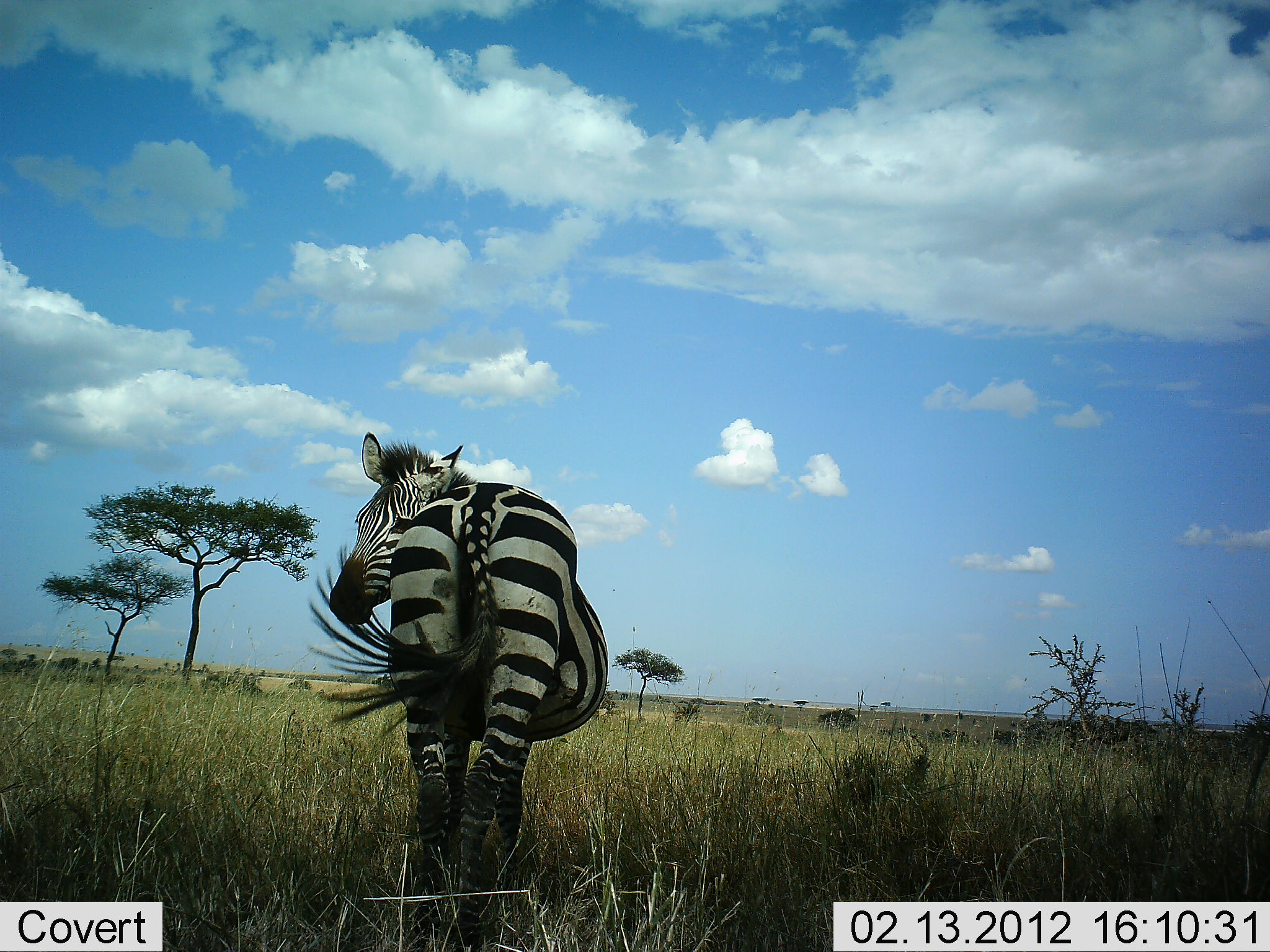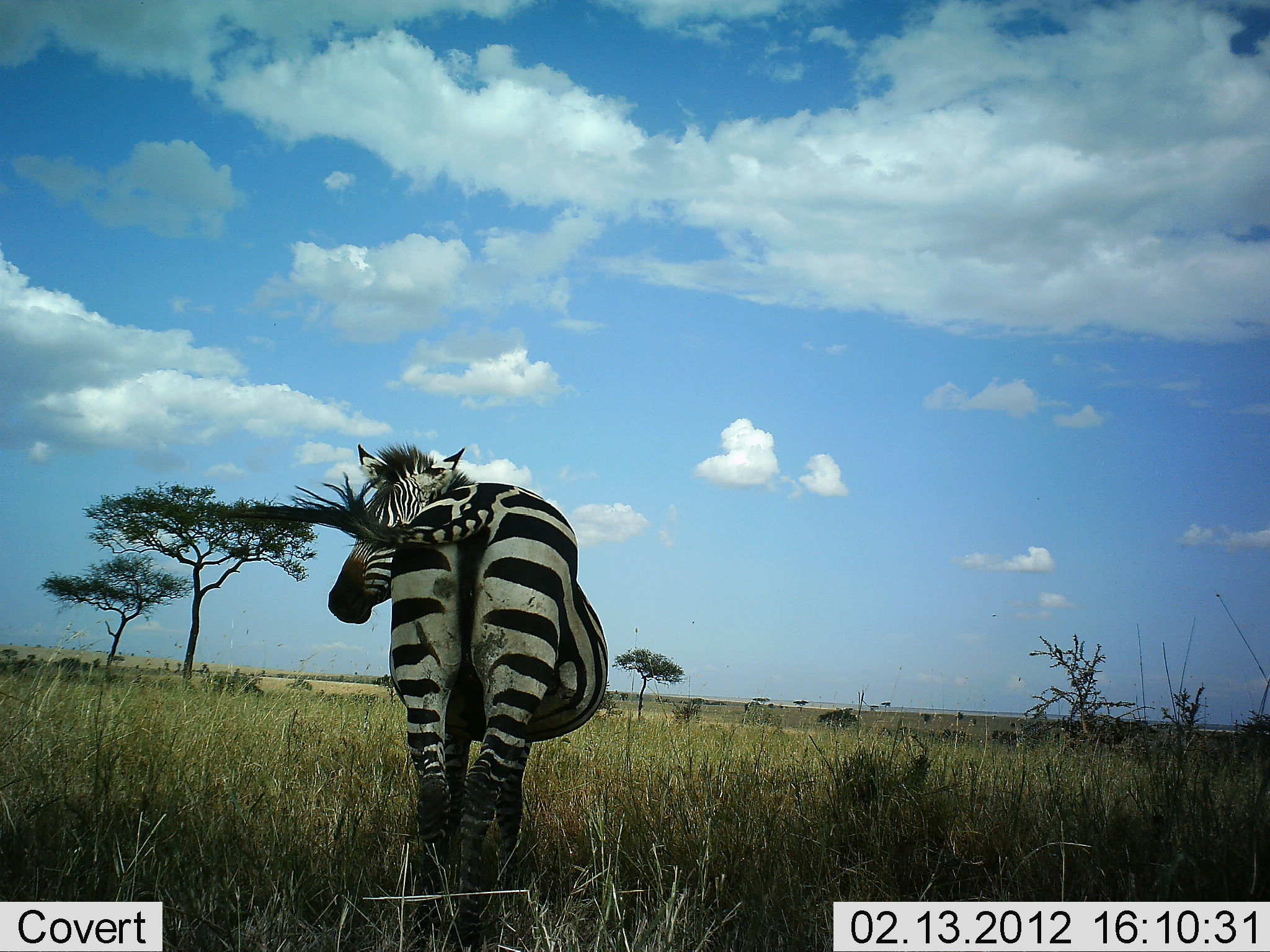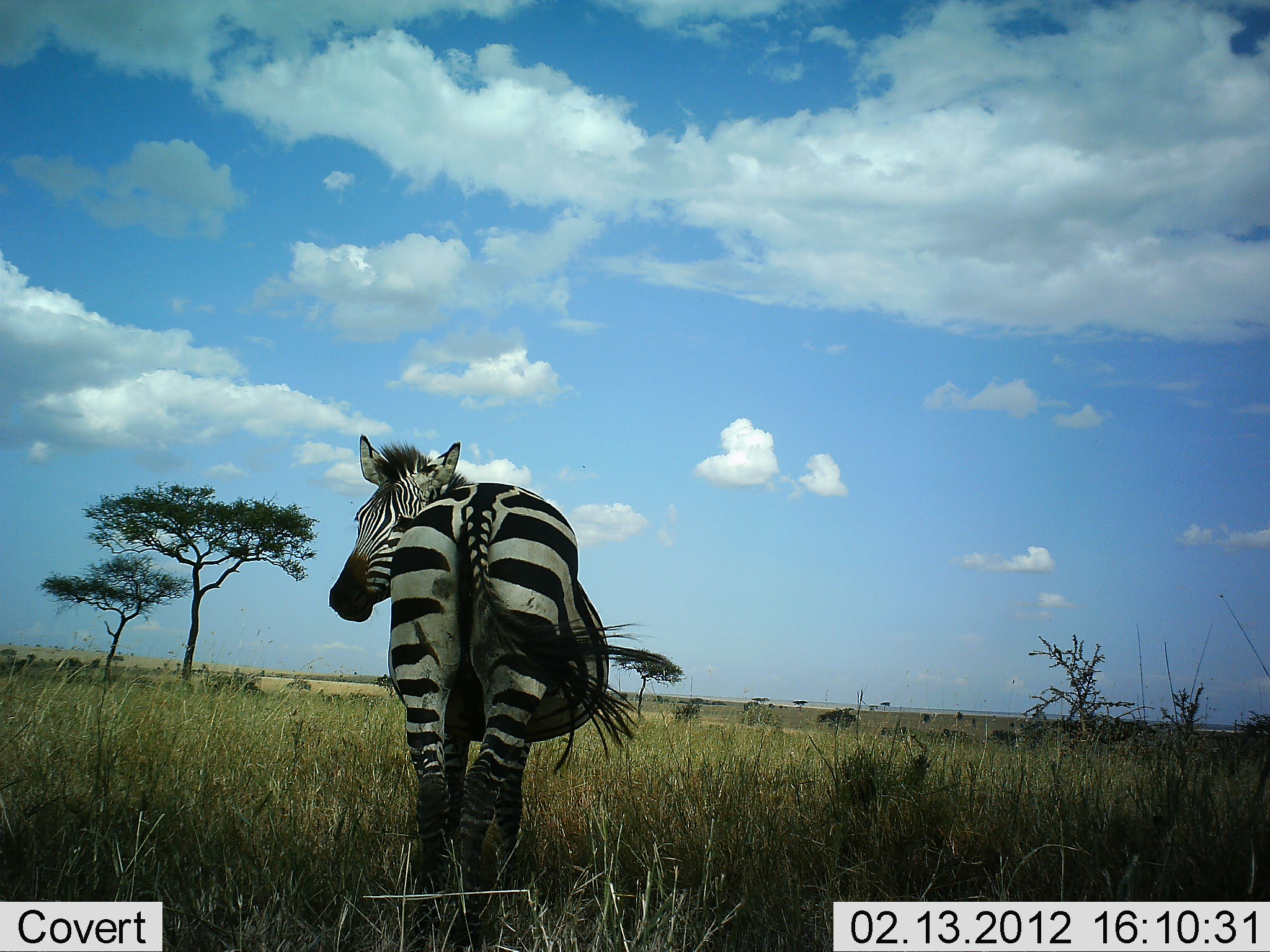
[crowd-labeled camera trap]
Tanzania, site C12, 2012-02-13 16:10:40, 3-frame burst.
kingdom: Animalia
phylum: Chordata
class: Mammalia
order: Perissodactyla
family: Equidae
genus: Equus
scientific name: Equus quagga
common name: plains zebra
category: zebra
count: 1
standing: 95%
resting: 0%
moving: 5%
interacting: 0%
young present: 0%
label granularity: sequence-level